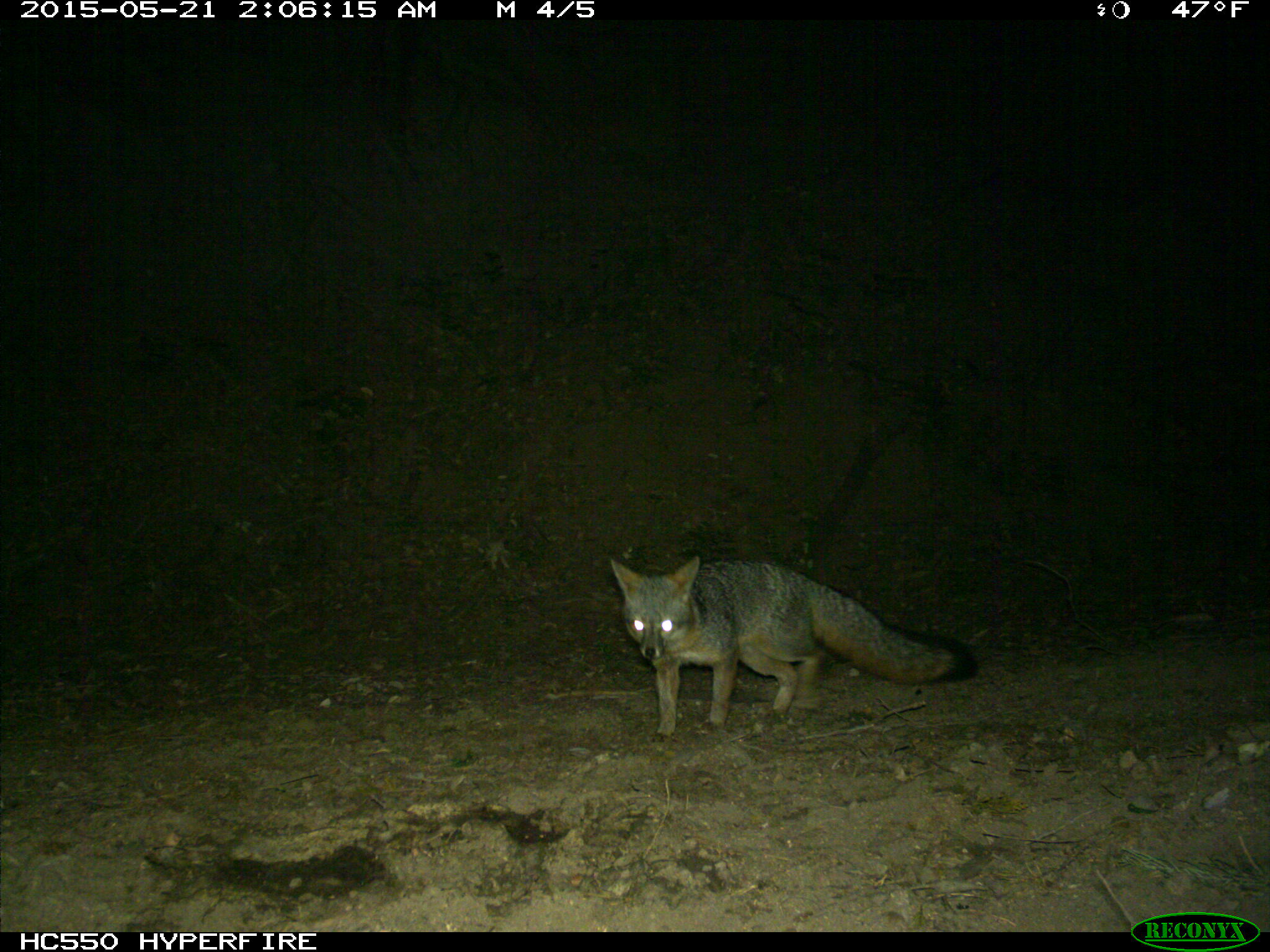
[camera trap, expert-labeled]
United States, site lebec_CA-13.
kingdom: Animalia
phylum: Chordata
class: Mammalia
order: Carnivora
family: Canidae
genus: Urocyon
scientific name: Urocyon cinereoargenteus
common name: gray fox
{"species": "Urocyon cinereoargenteus (gray fox)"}